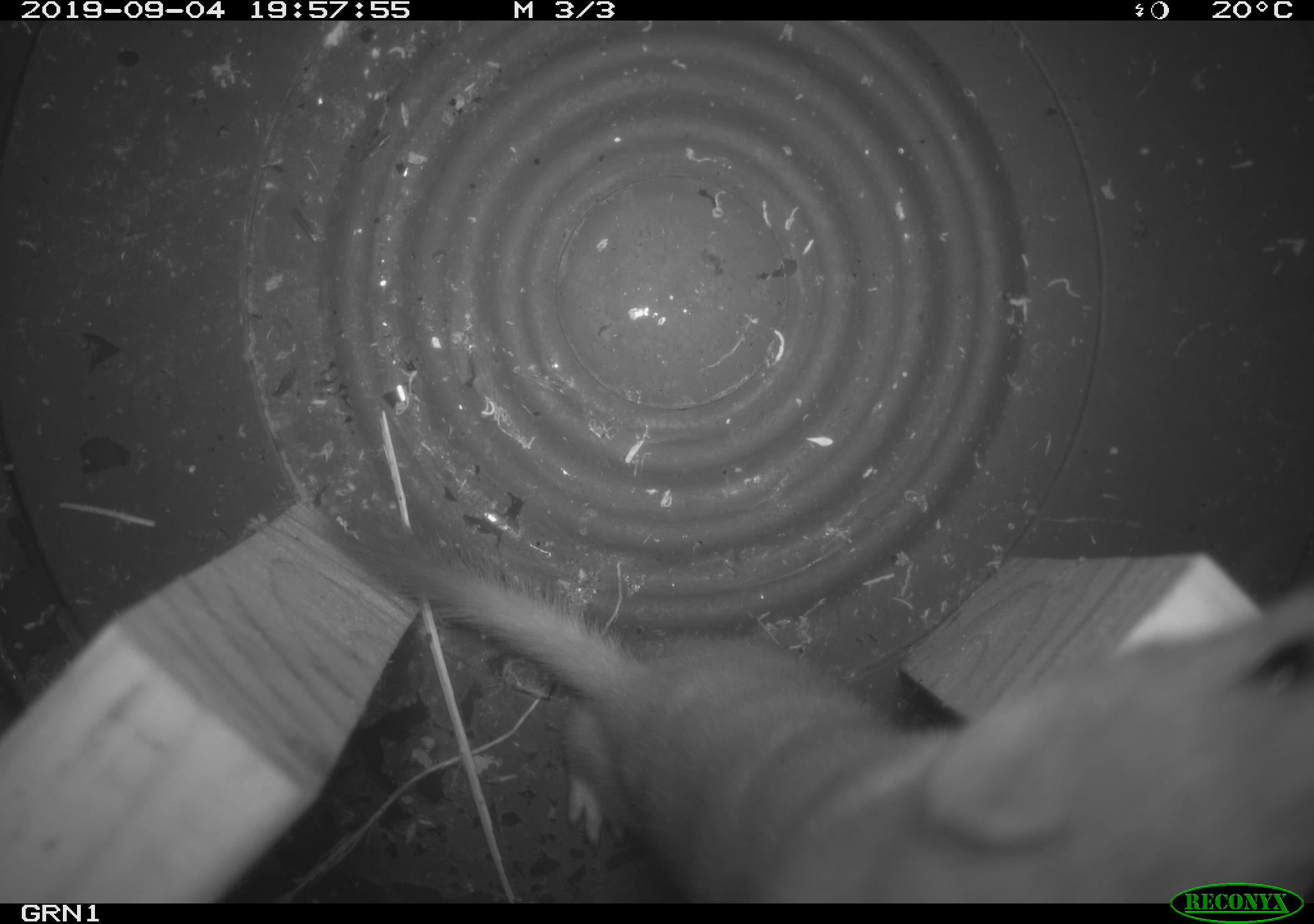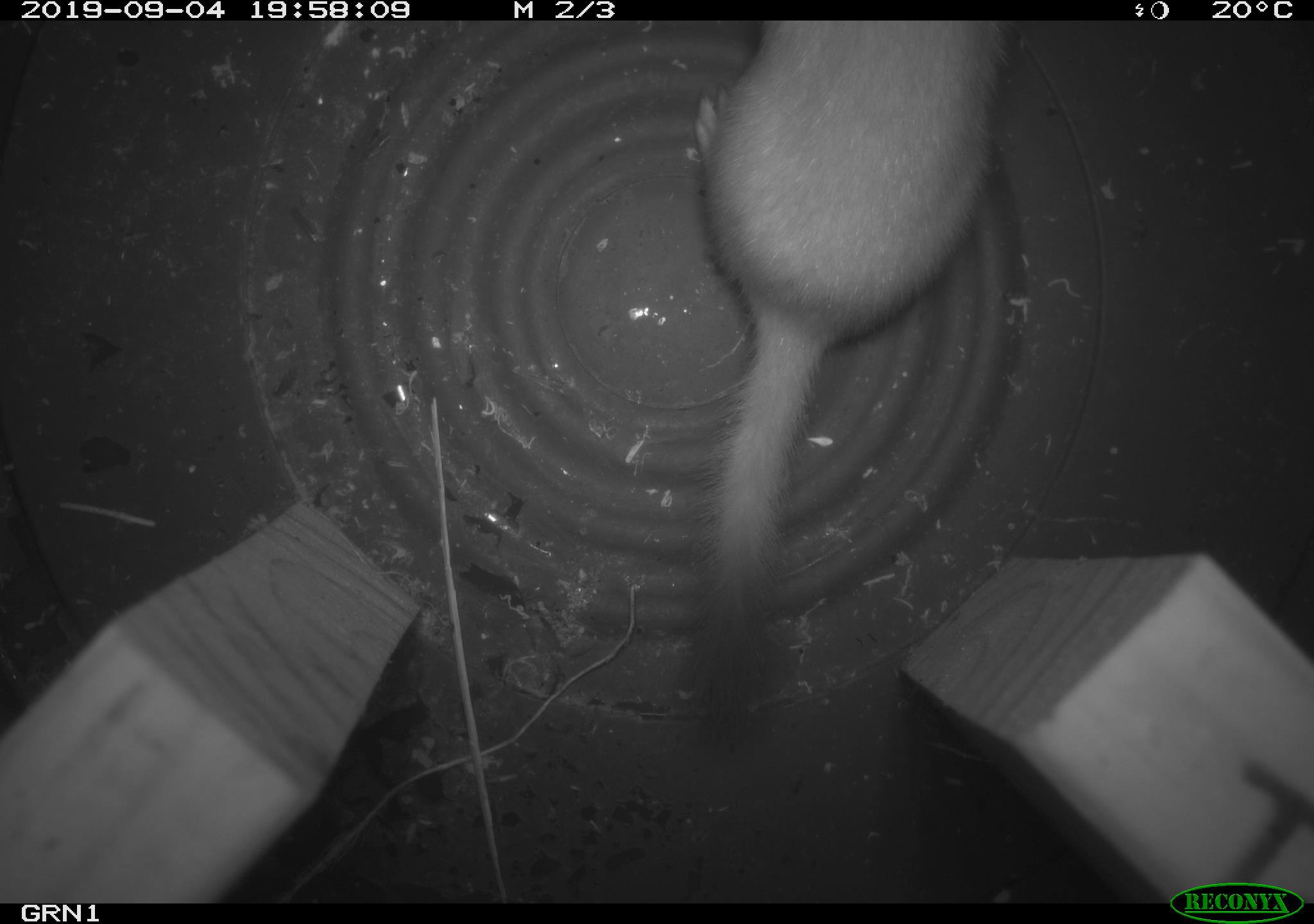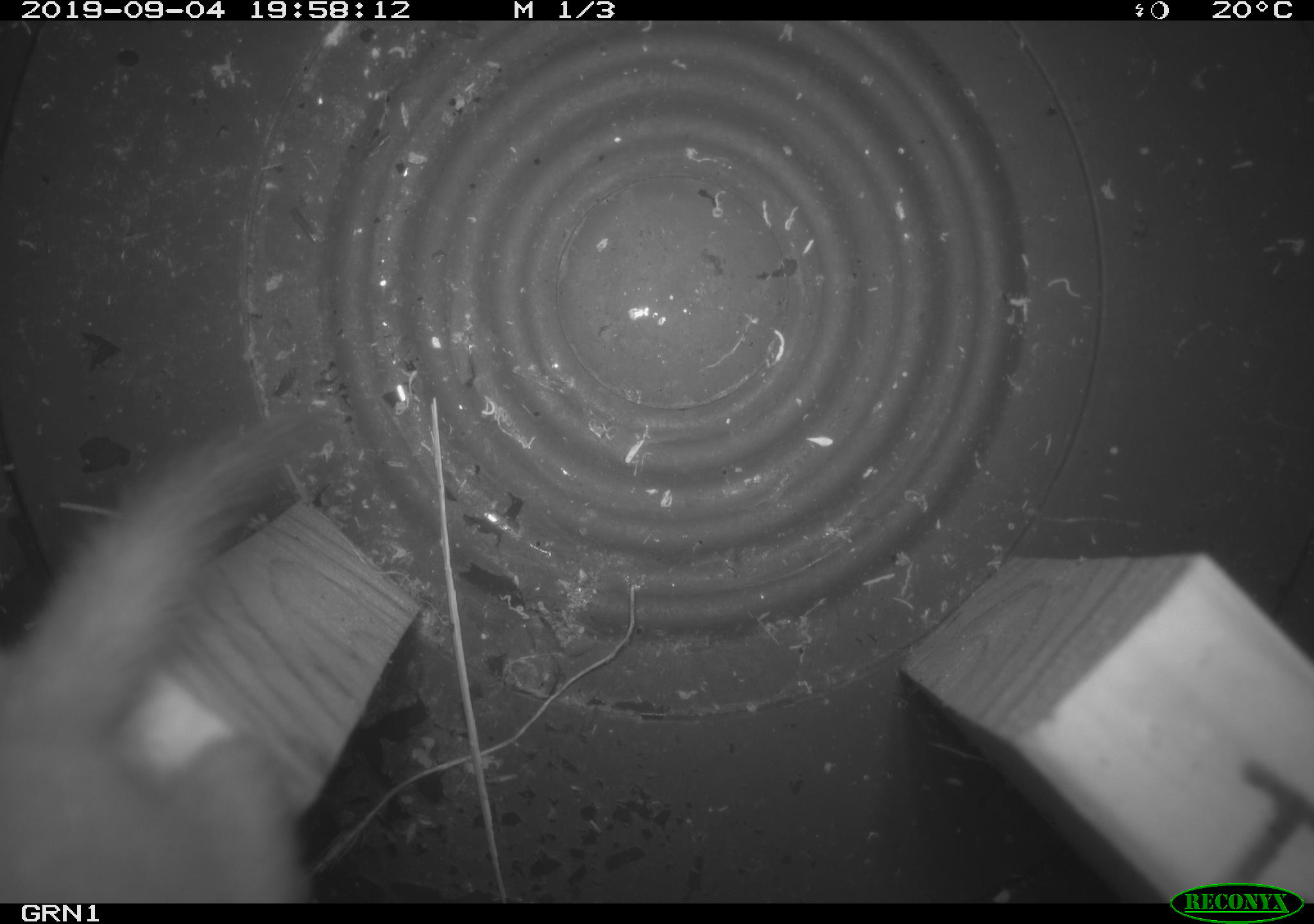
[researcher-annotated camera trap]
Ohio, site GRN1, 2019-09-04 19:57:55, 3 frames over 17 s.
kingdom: Animalia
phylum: Chordata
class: Mammalia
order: Carnivora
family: Mustelidae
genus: Neogale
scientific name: Neogale frenata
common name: long-tailed weasel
Long-tailed weasel (Neogale frenata).